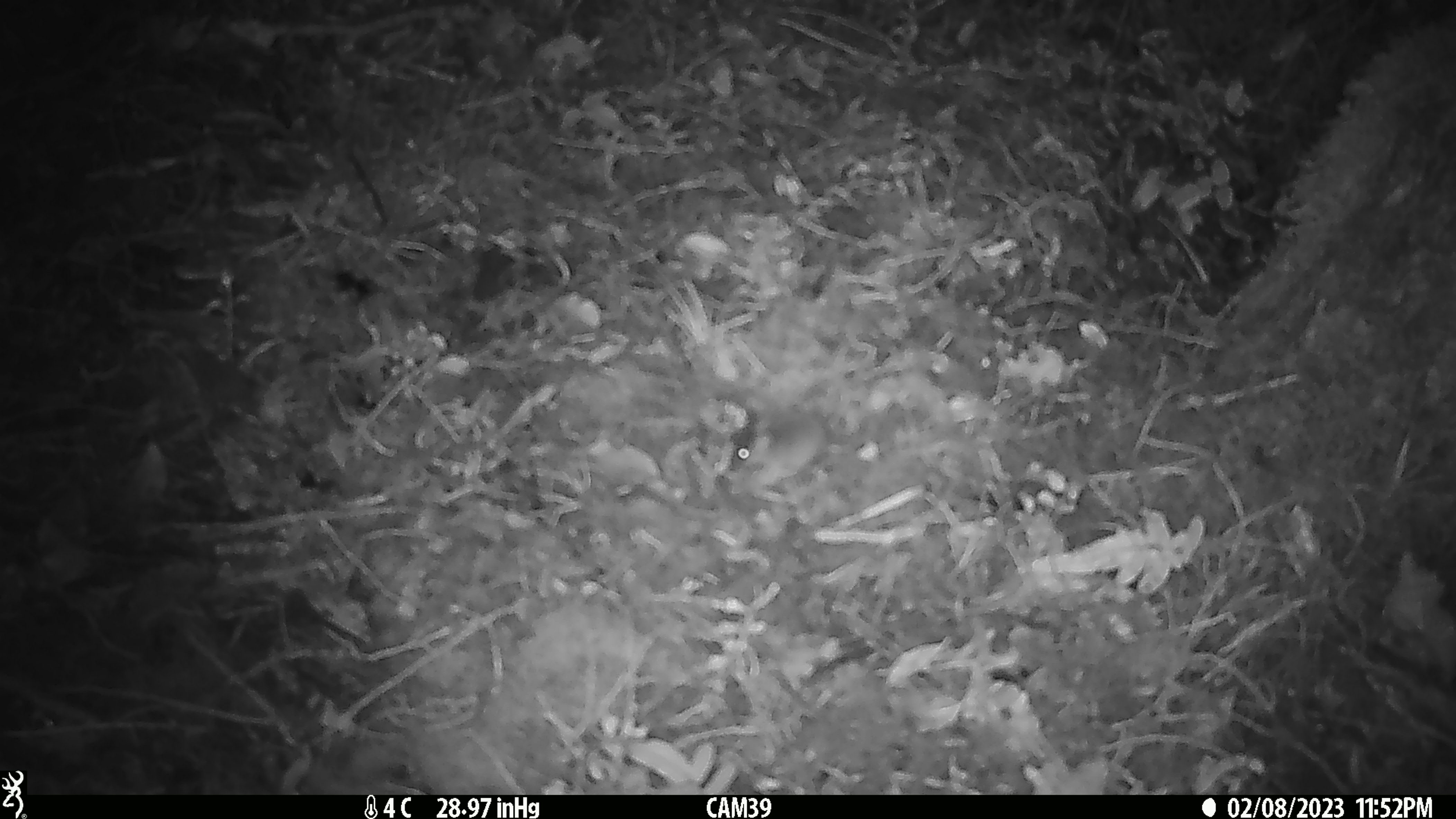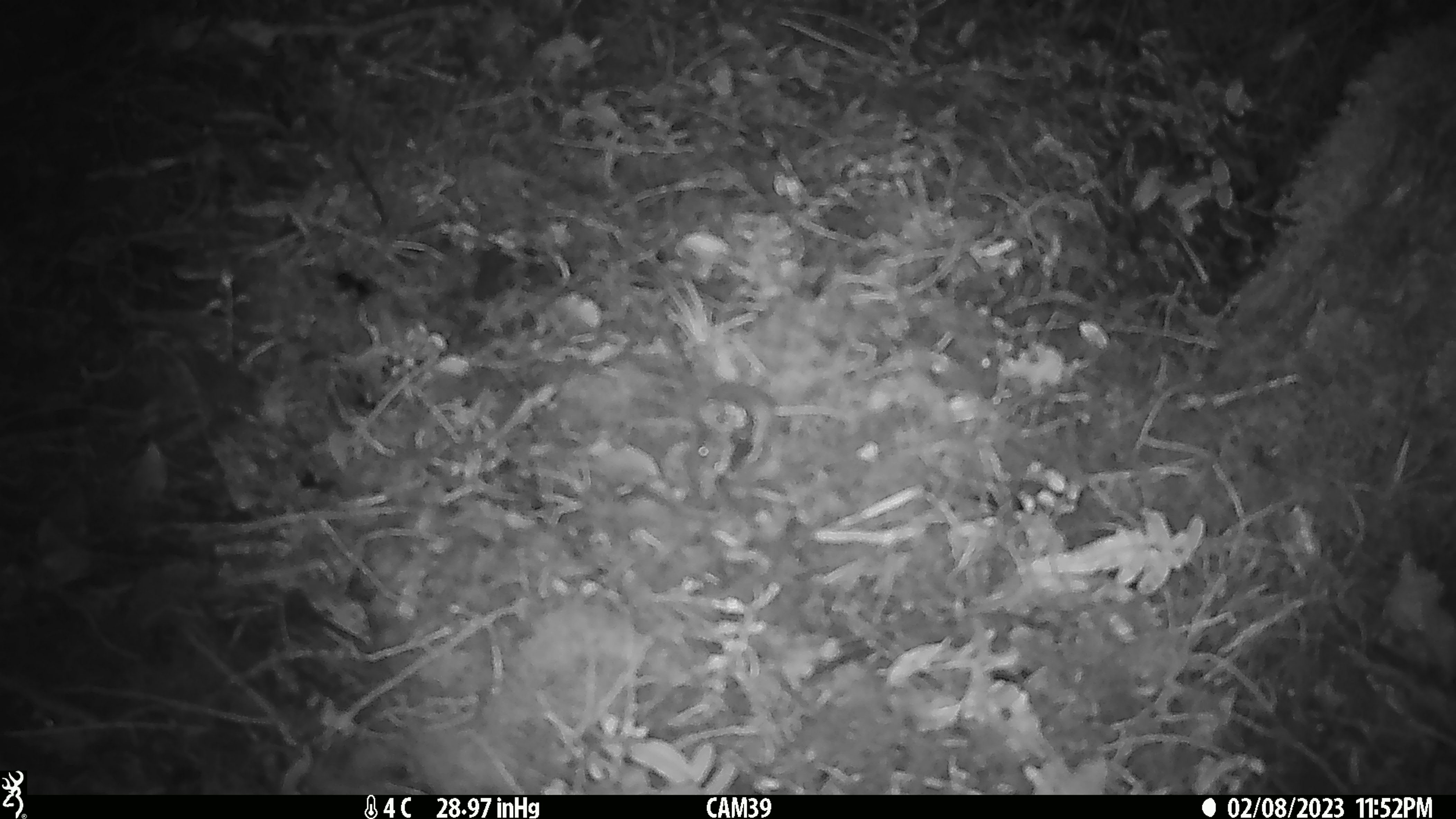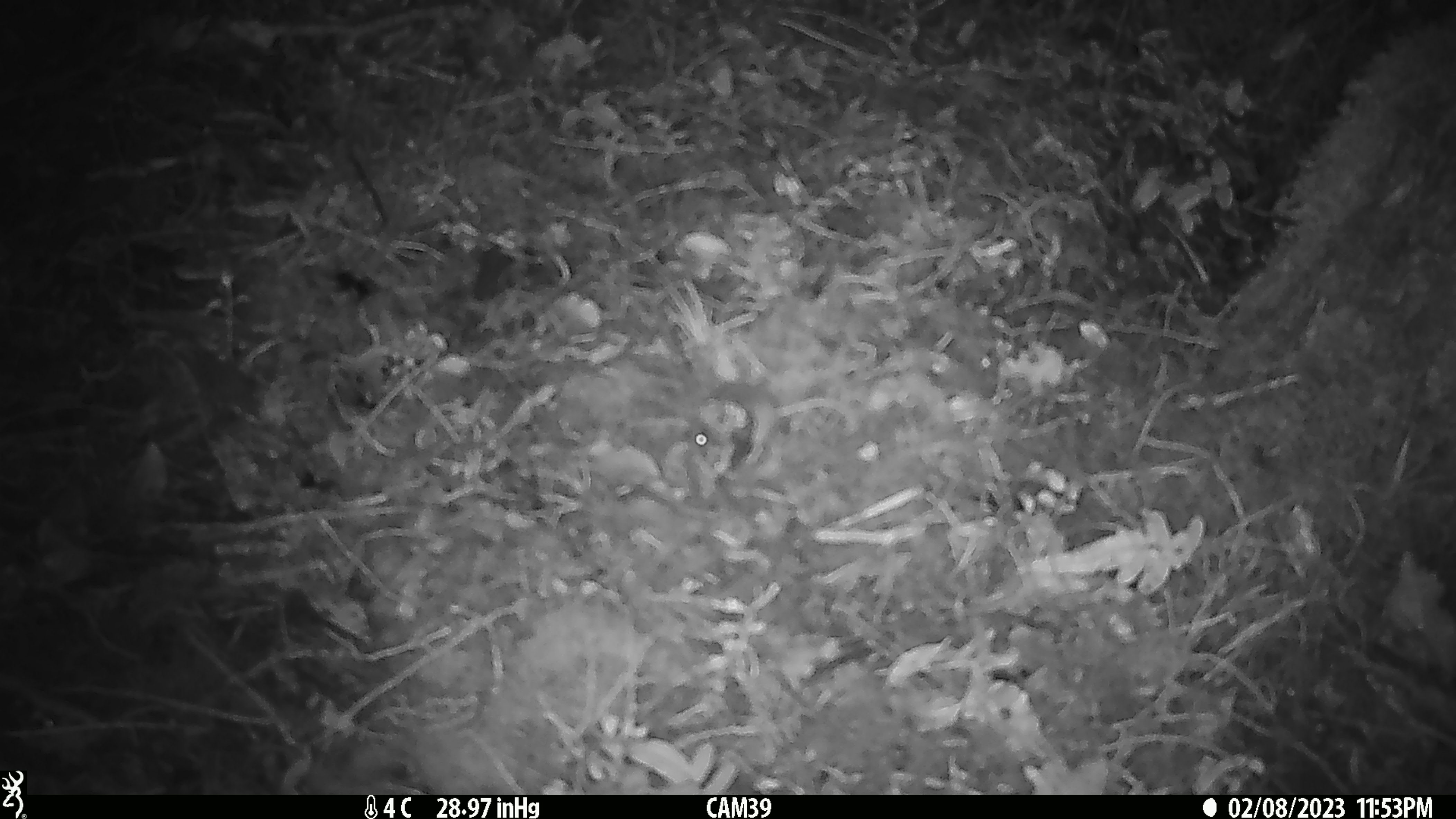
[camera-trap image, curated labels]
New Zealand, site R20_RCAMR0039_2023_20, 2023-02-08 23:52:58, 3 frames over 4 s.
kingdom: Animalia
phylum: Chordata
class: Mammalia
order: Rodentia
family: Muridae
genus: Mus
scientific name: Mus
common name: mouse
Mouse (Mus).